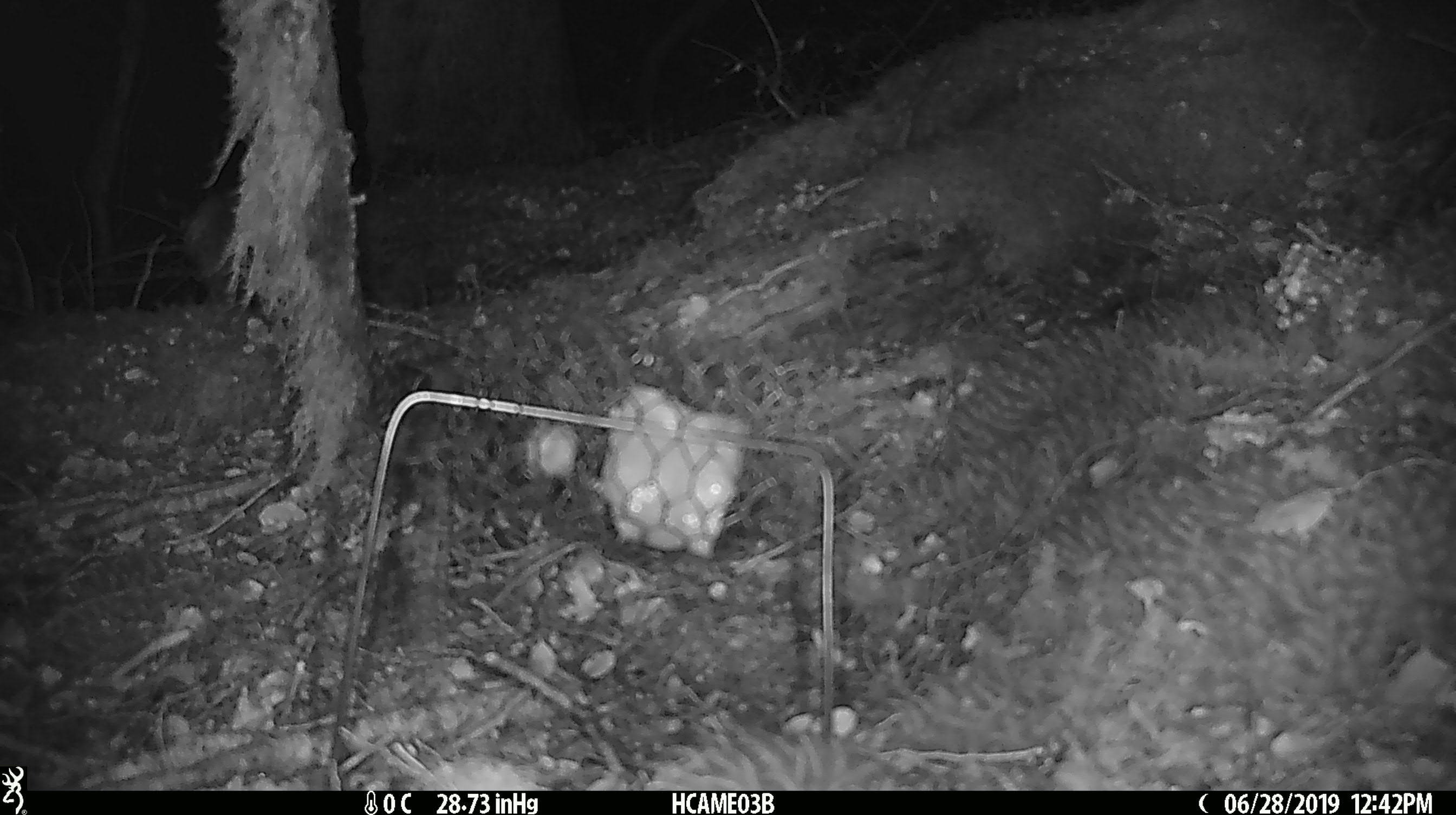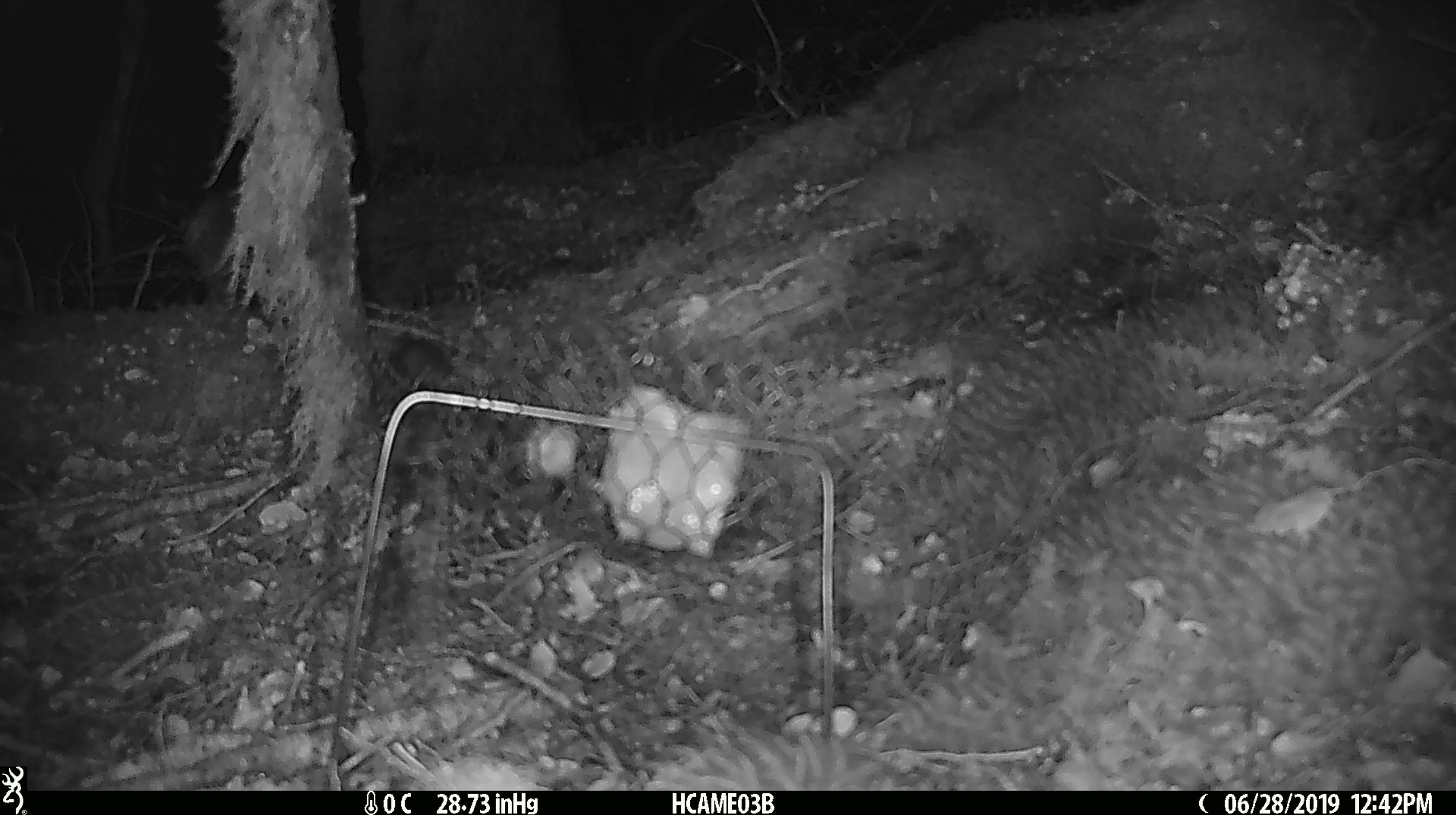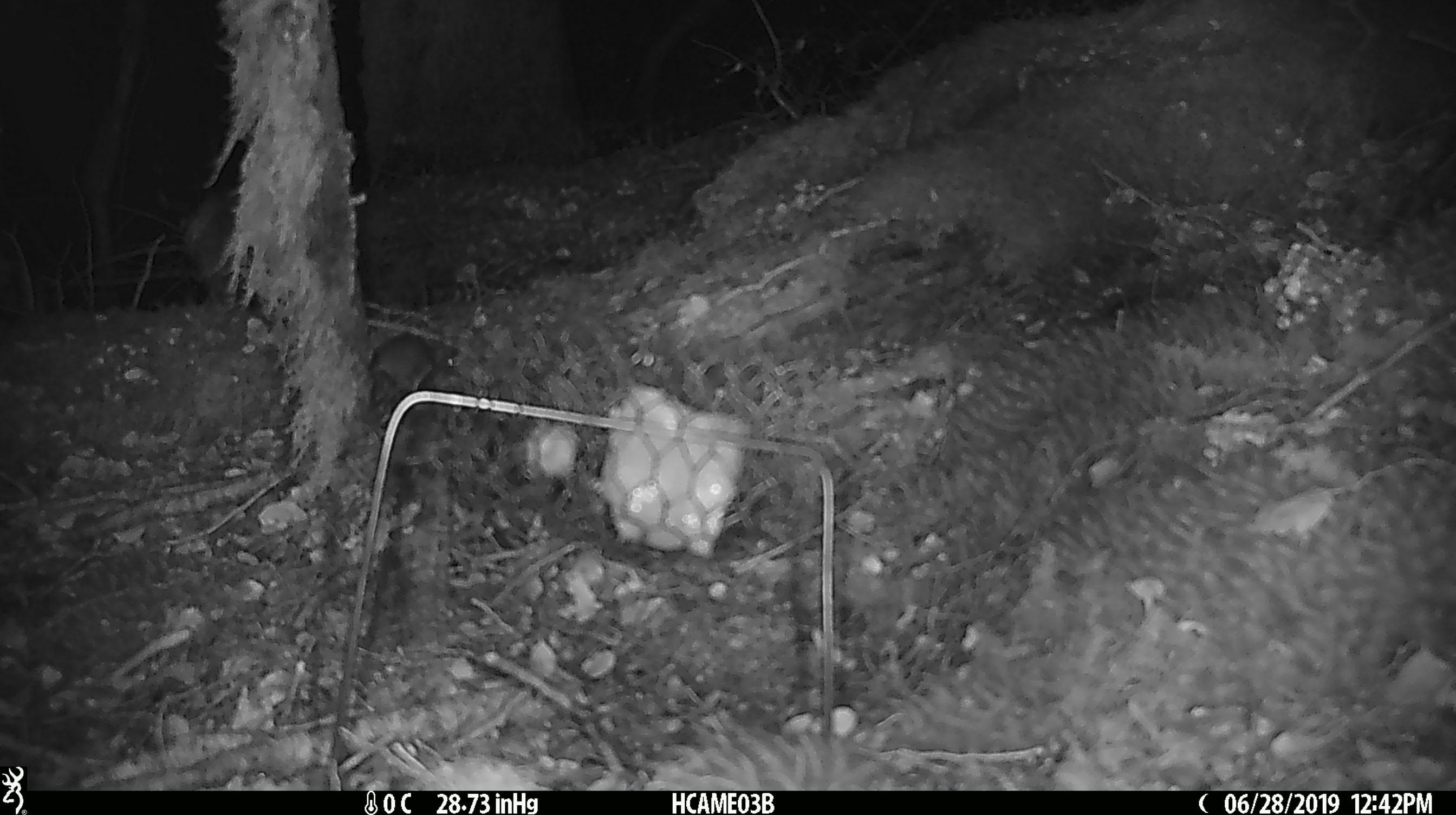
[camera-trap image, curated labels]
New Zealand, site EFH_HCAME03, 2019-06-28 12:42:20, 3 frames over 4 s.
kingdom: Animalia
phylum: Chordata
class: Mammalia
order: Rodentia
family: Muridae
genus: Mus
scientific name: Mus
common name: mouse